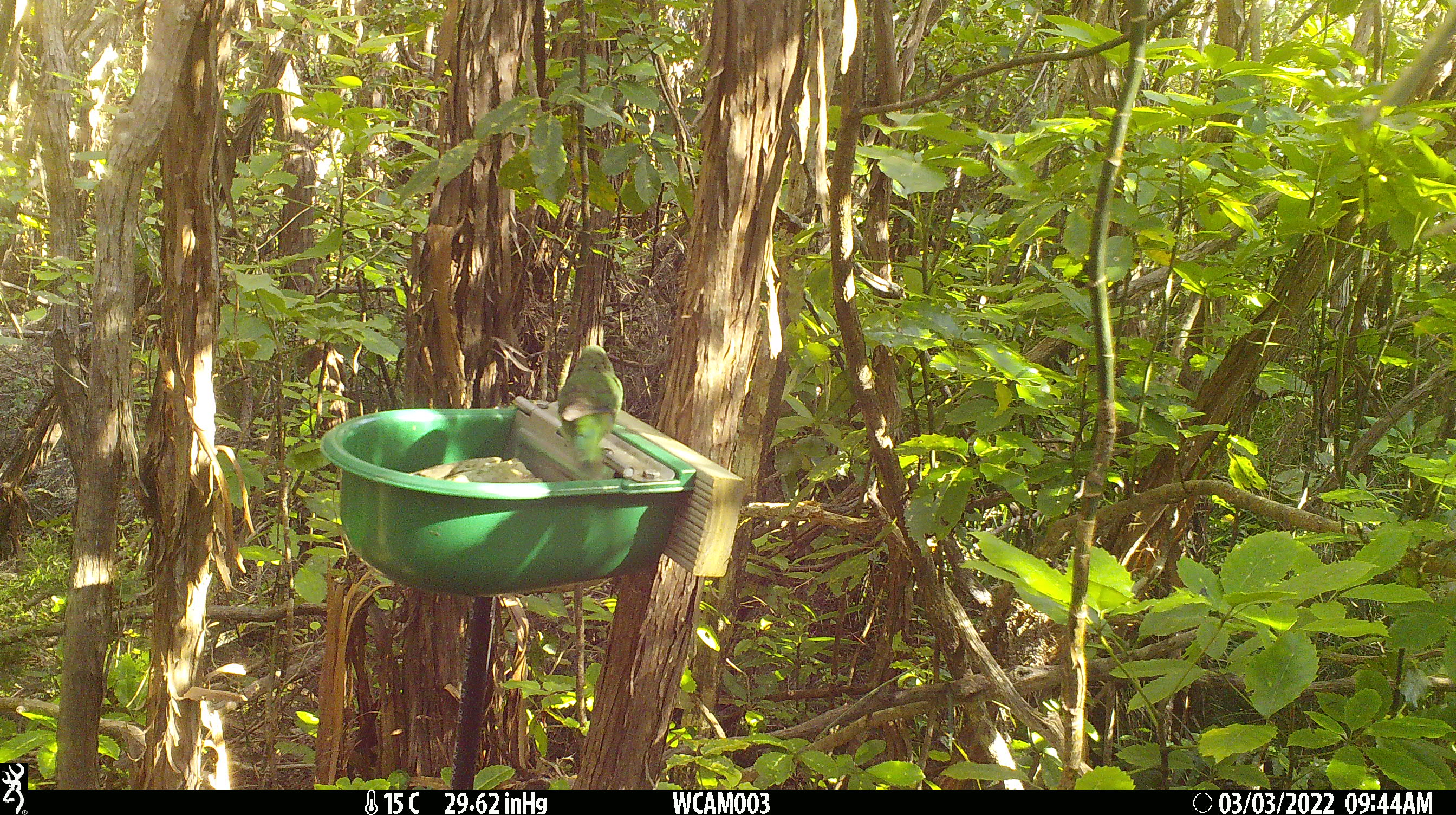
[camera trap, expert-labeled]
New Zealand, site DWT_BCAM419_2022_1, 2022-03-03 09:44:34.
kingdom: Animalia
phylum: Chordata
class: Aves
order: Psittaciformes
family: Psittaculidae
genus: Cyanoramphus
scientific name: Cyanoramphus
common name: parakeet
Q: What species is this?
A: Parakeet (Cyanoramphus).